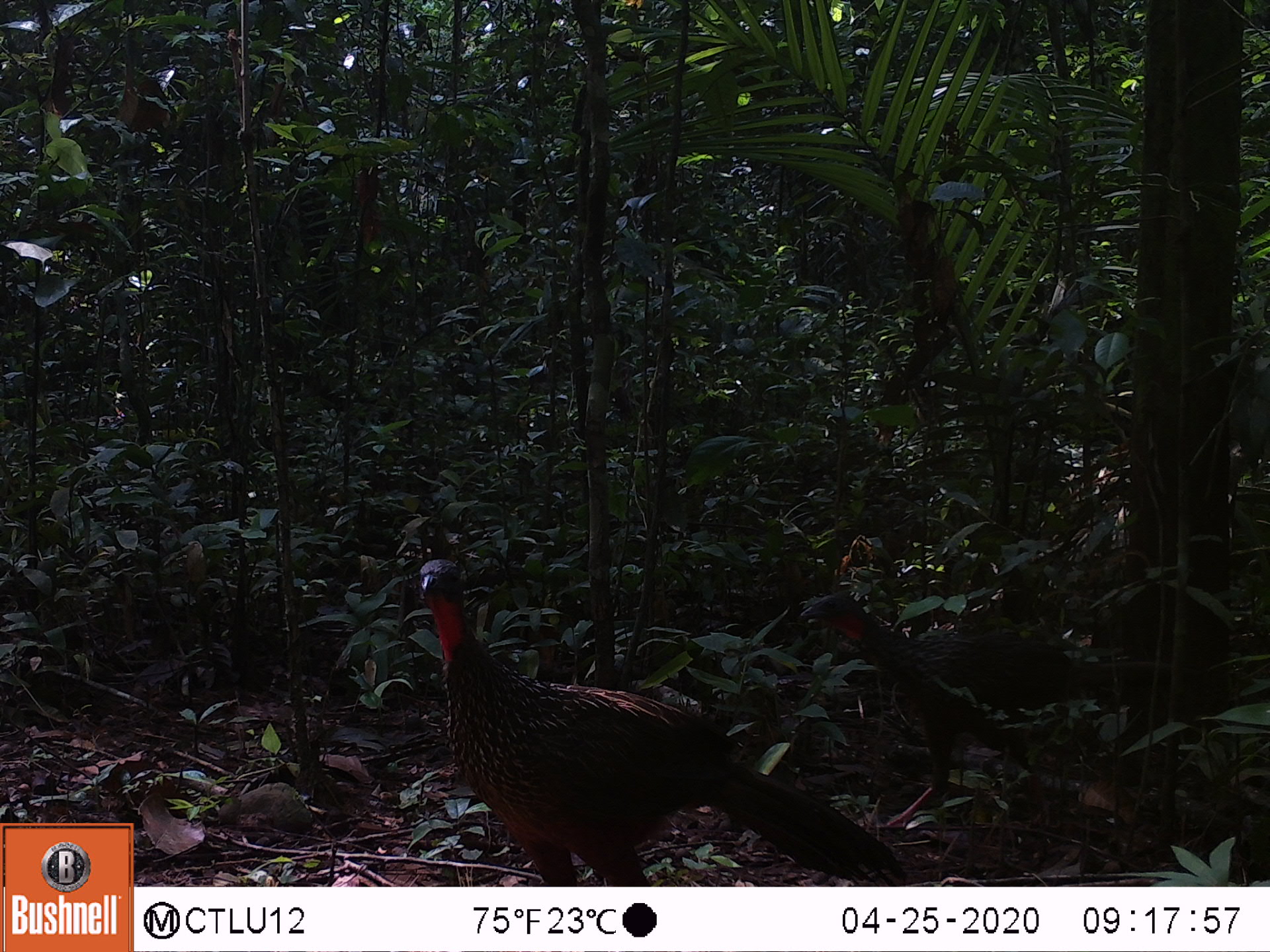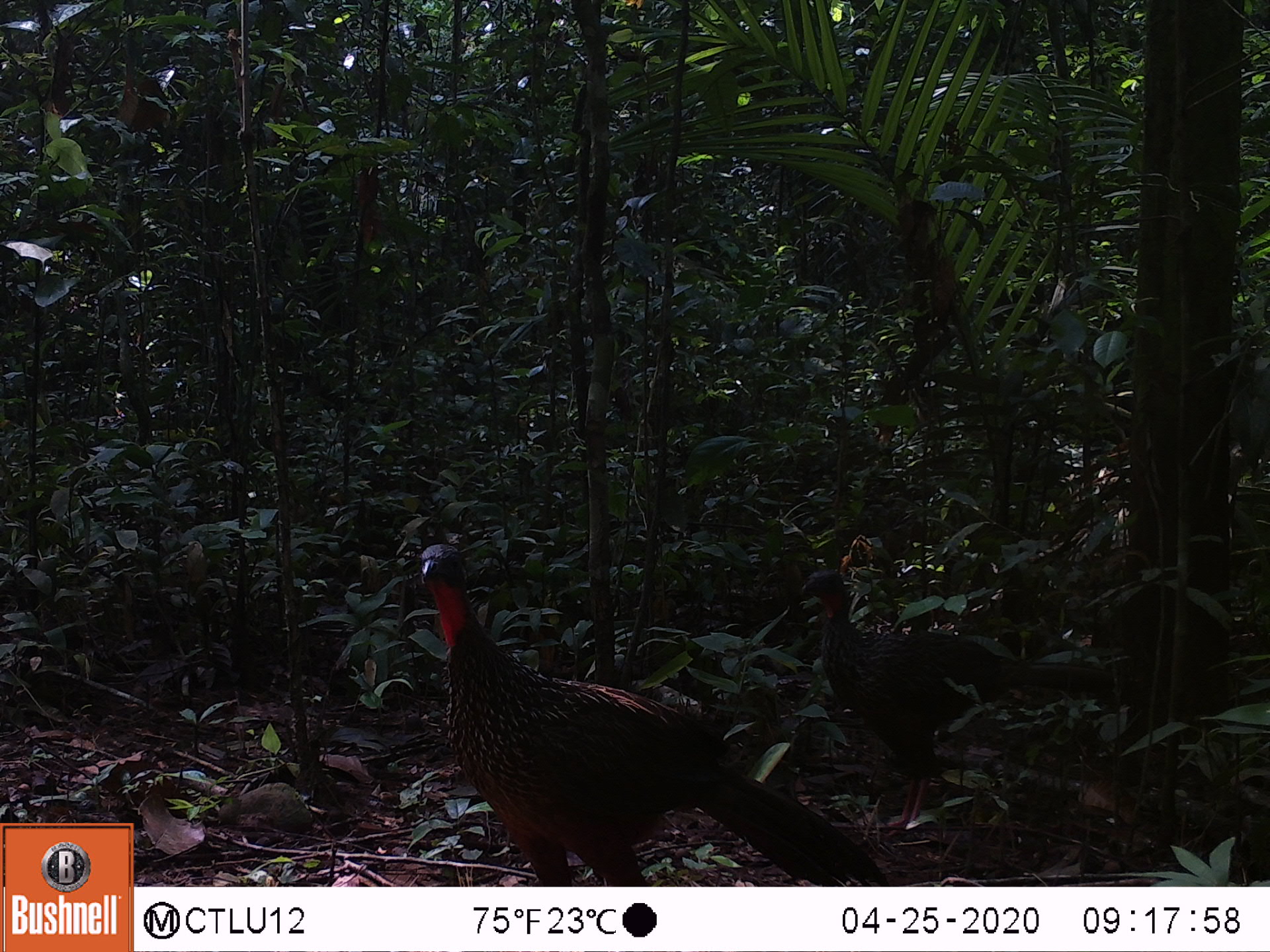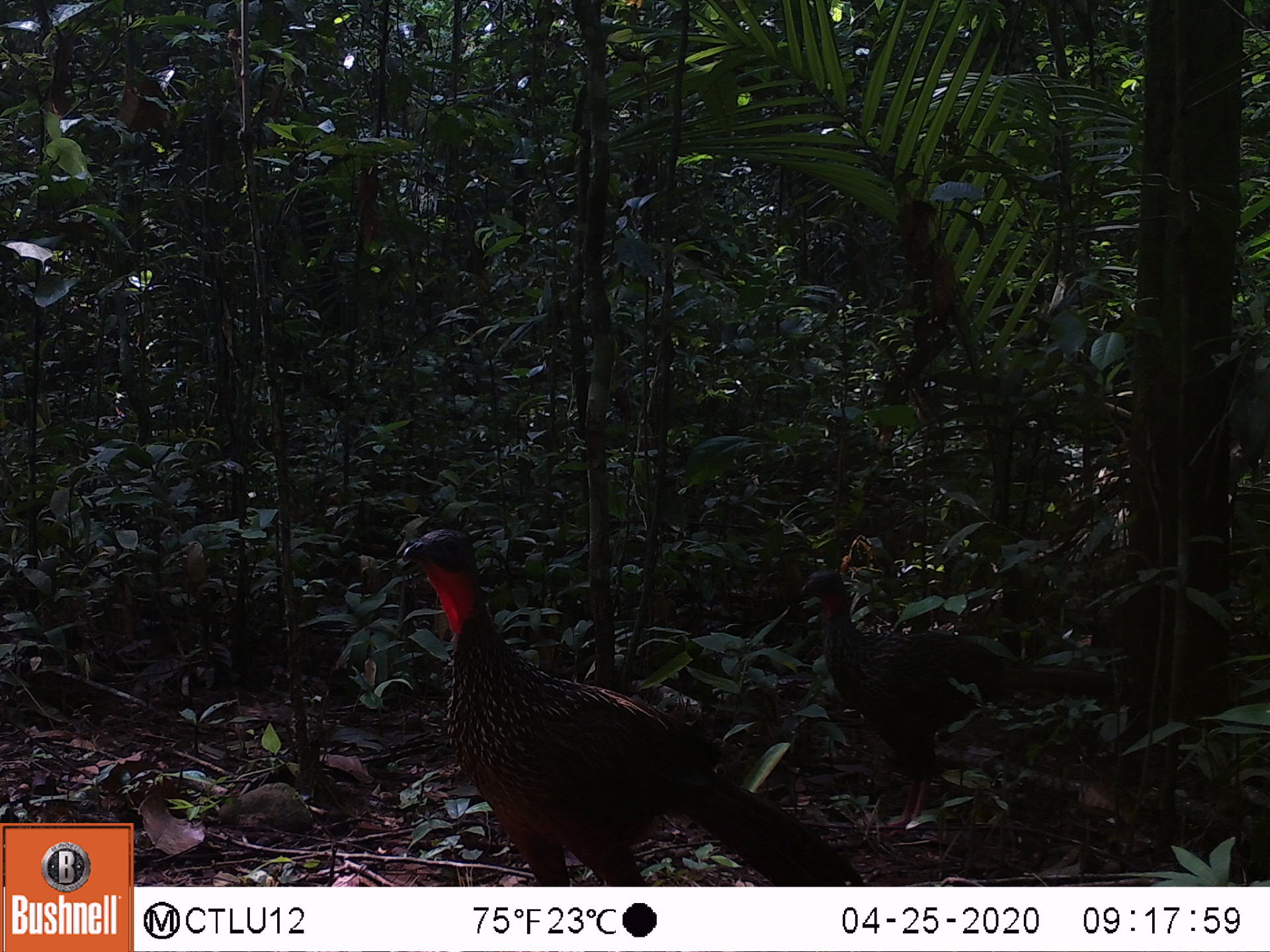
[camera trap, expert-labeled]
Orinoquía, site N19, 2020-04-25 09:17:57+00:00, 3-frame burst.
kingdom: Animalia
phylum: Chordata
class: Aves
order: Galliformes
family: Cracidae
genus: Penelope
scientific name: Penelope jacquacu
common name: spix's guan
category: spixs guan